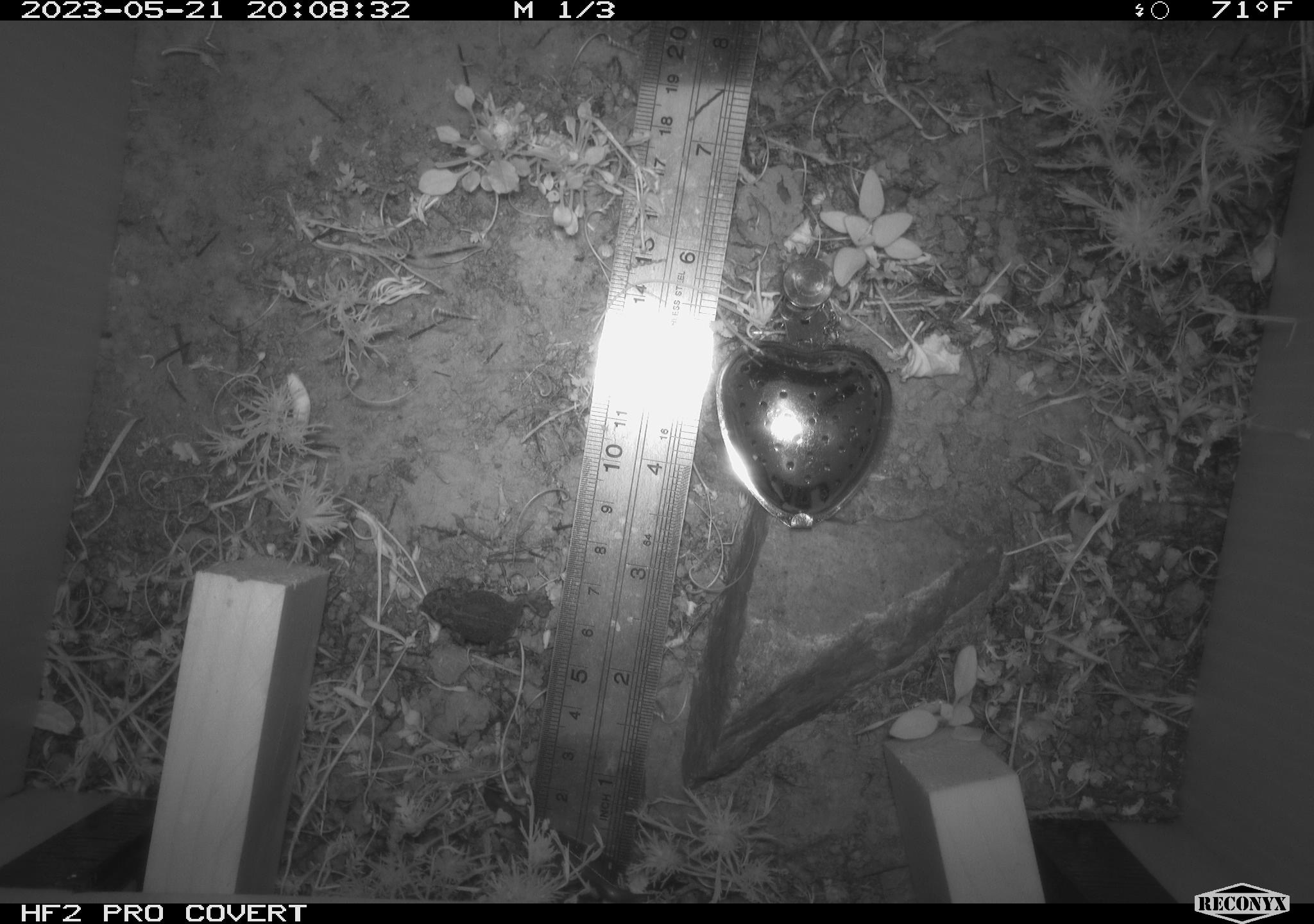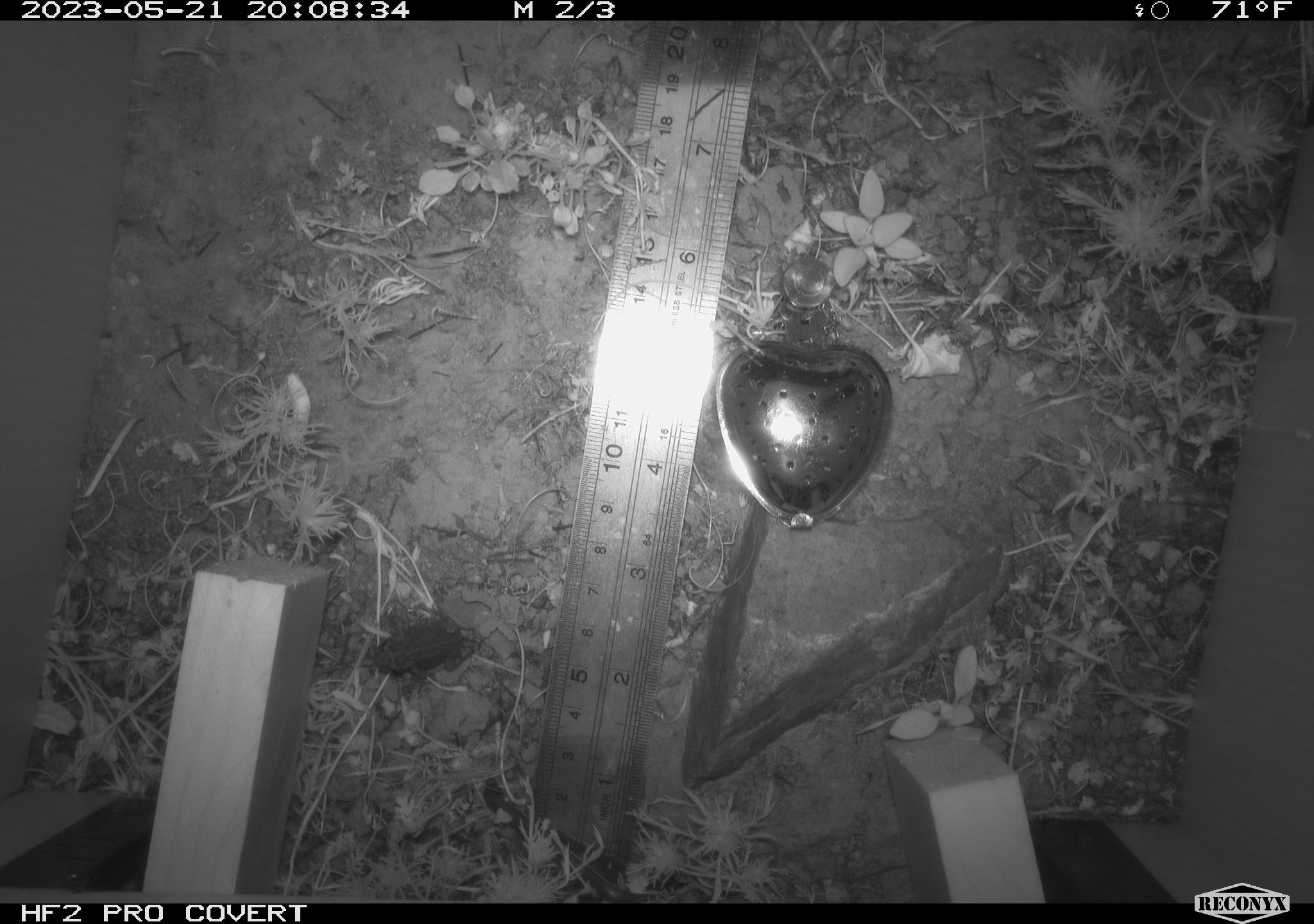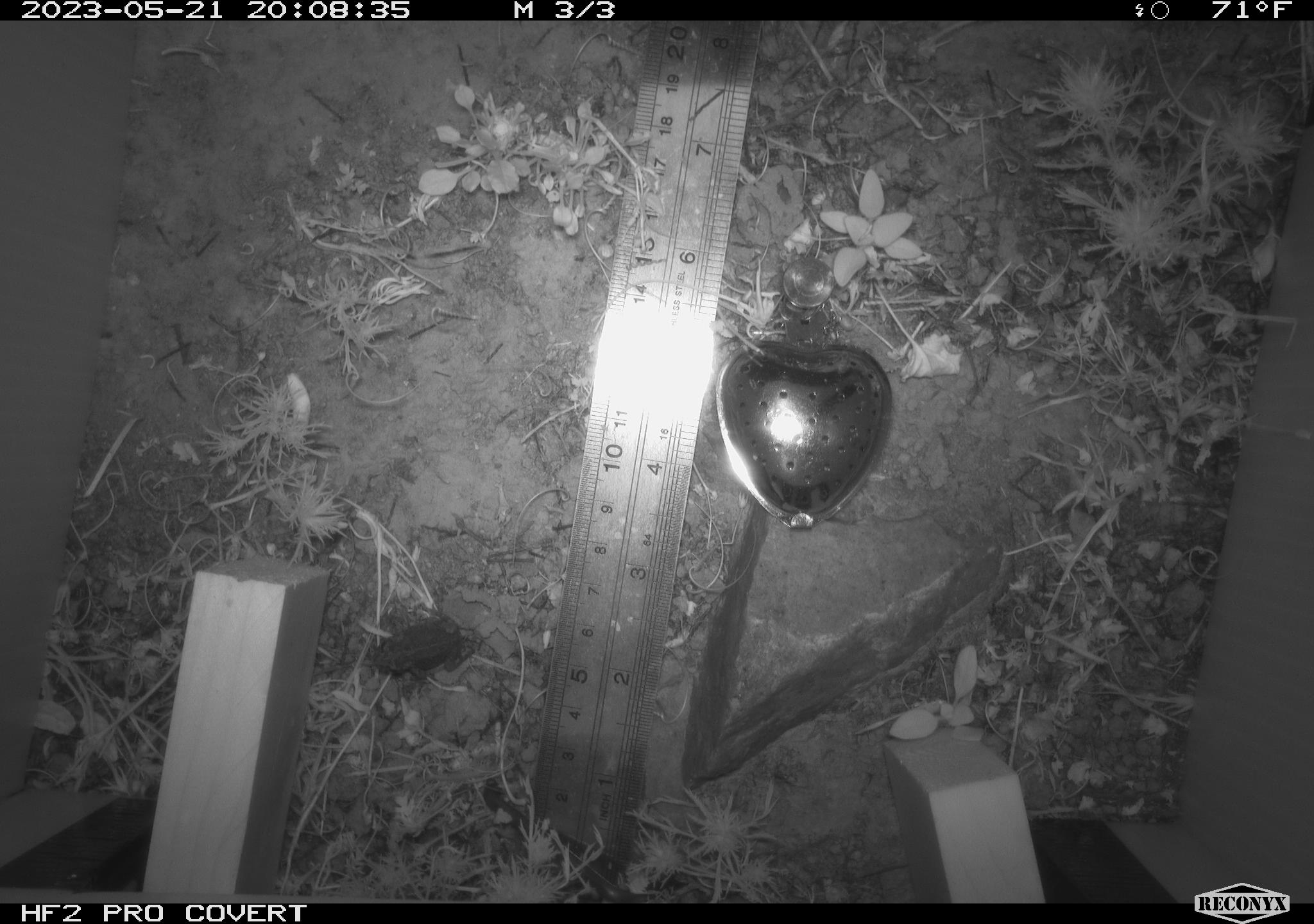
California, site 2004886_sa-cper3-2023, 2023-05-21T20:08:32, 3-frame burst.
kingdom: Animalia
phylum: Chordata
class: Amphibia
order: Anura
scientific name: Anura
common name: frogs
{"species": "frogs (Anura)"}